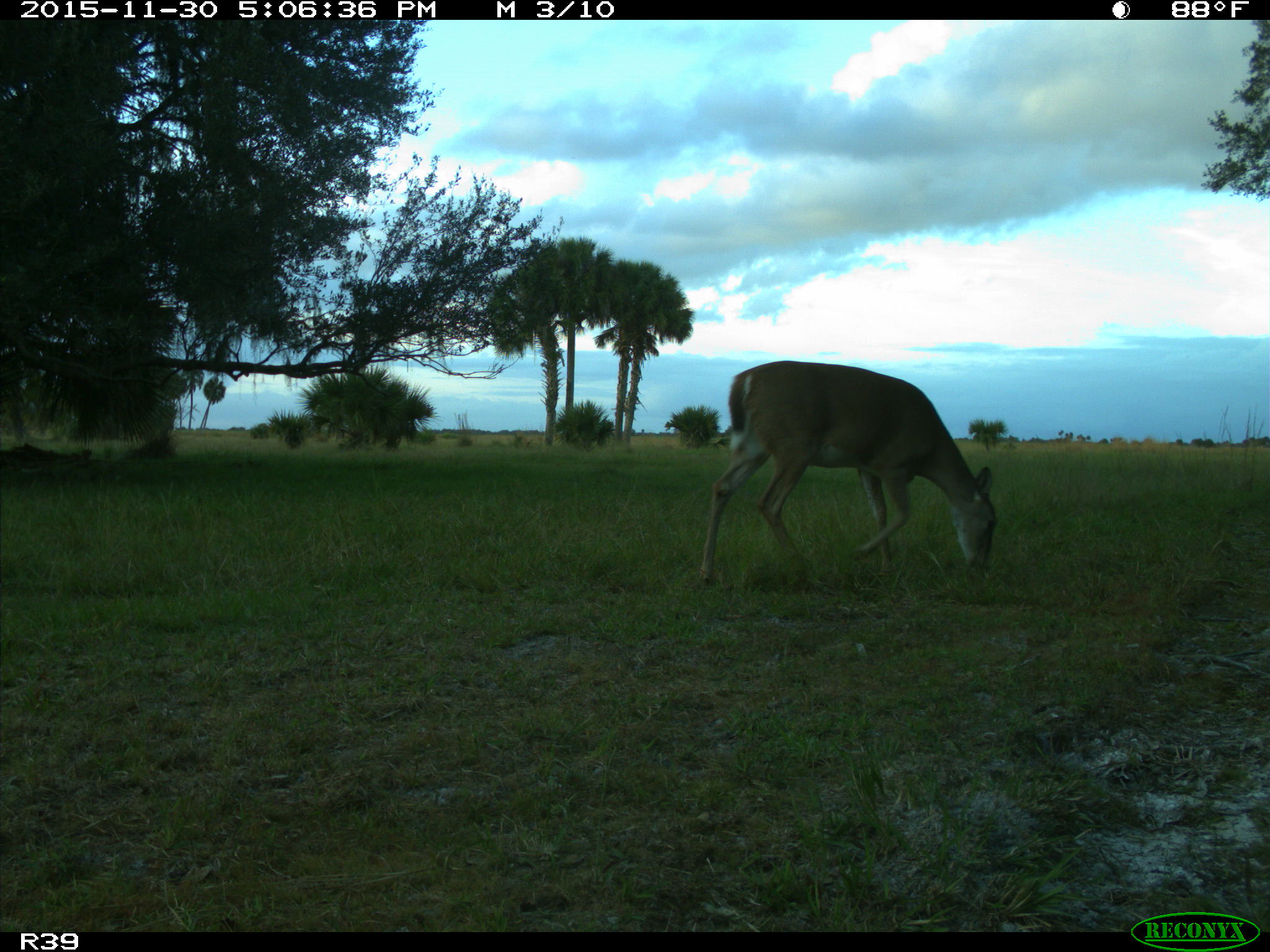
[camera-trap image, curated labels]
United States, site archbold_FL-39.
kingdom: Animalia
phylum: Chordata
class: Mammalia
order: Artiodactyla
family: Cervidae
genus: Odocoileus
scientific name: Odocoileus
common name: deer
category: unidentified deer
Unidentified deer (deer) (Odocoileus).